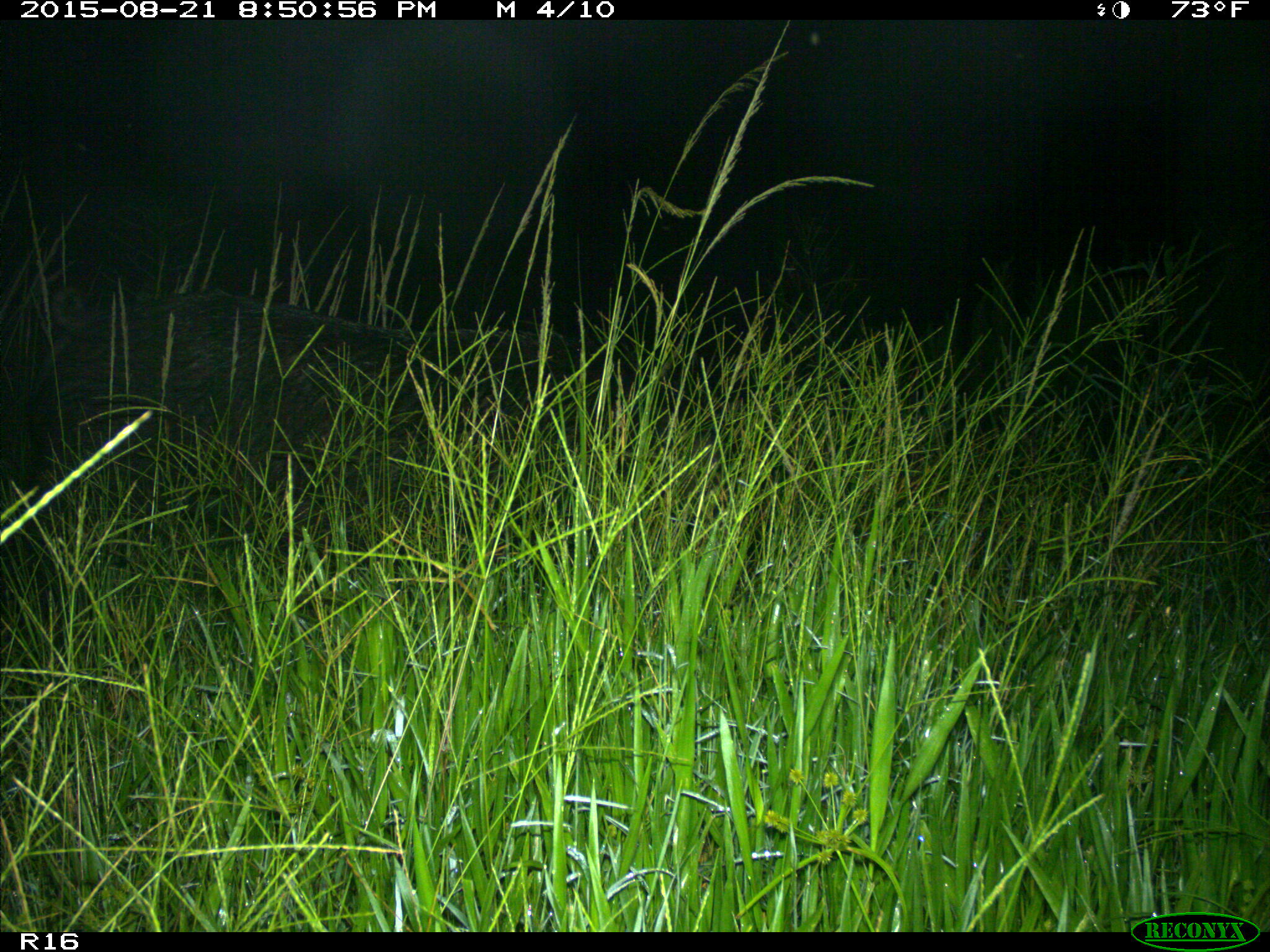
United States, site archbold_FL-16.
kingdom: Animalia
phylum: Chordata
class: Mammalia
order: Artiodactyla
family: Suidae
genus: Sus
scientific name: Sus scrofa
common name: wild boar